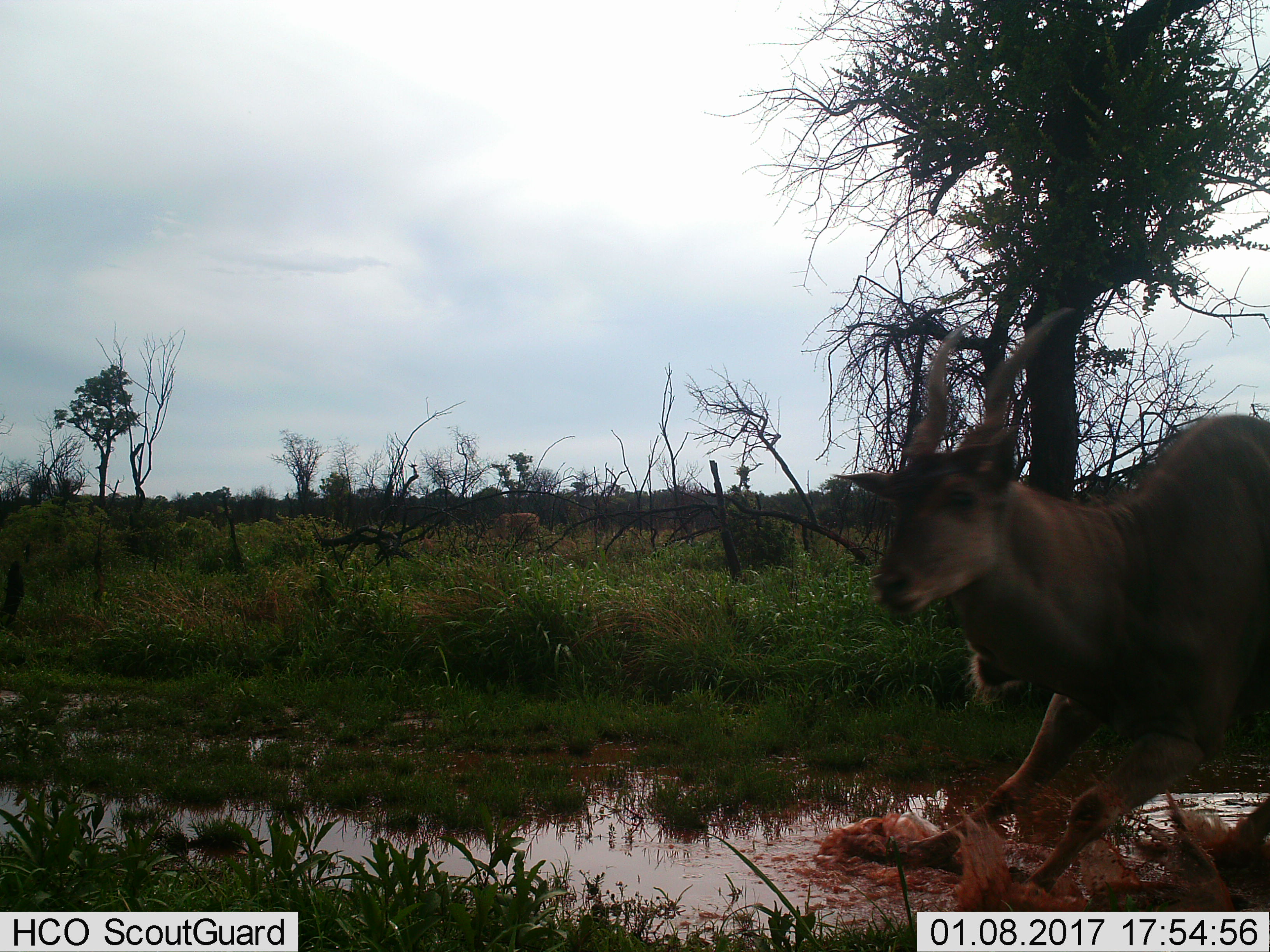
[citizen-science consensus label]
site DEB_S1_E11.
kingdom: Animalia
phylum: Chordata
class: Mammalia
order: Artiodactyla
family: Bovidae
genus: Tragelaphus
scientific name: Tragelaphus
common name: kudu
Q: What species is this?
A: Kudu (Tragelaphus).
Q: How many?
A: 1.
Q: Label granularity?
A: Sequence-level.